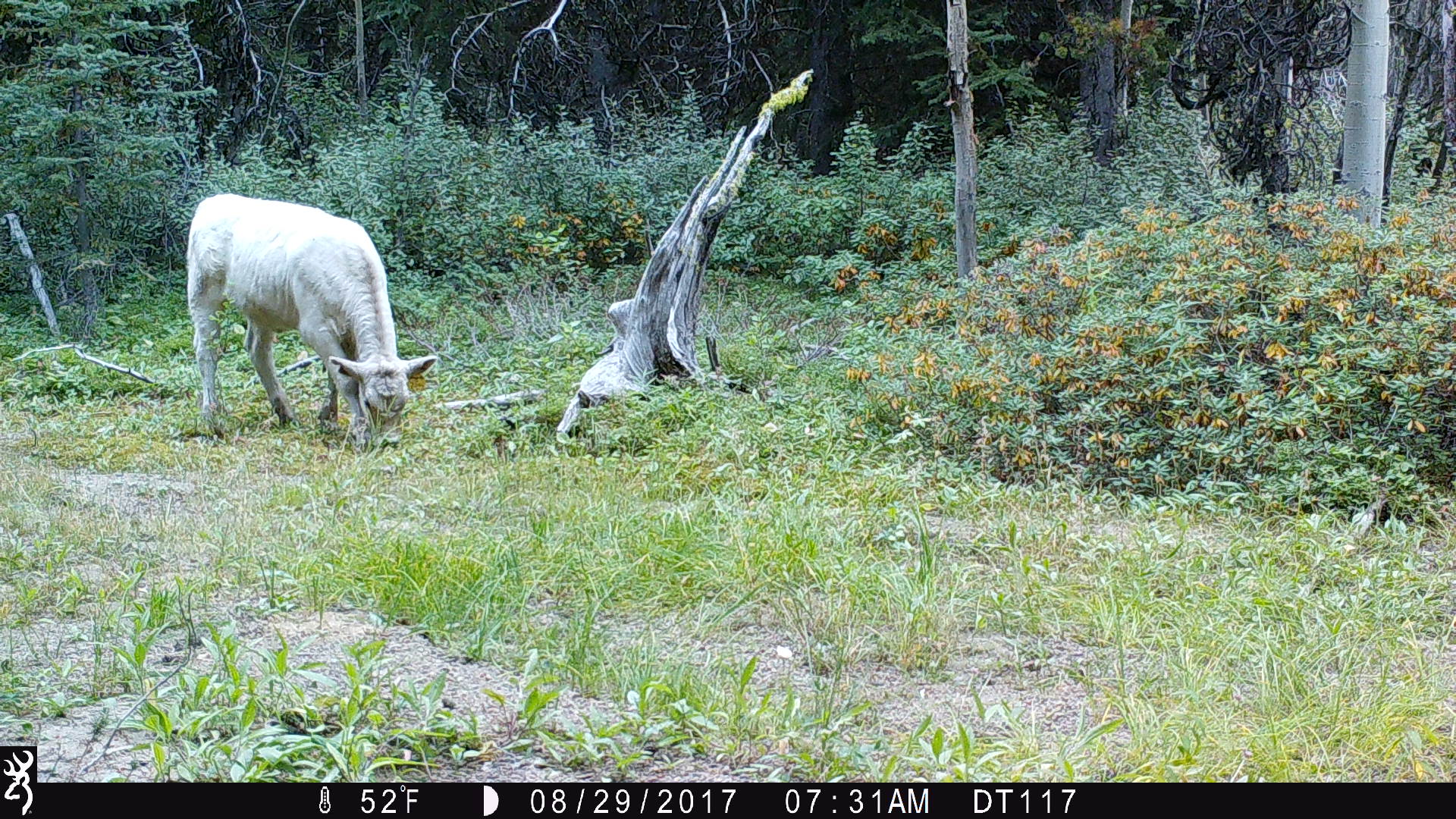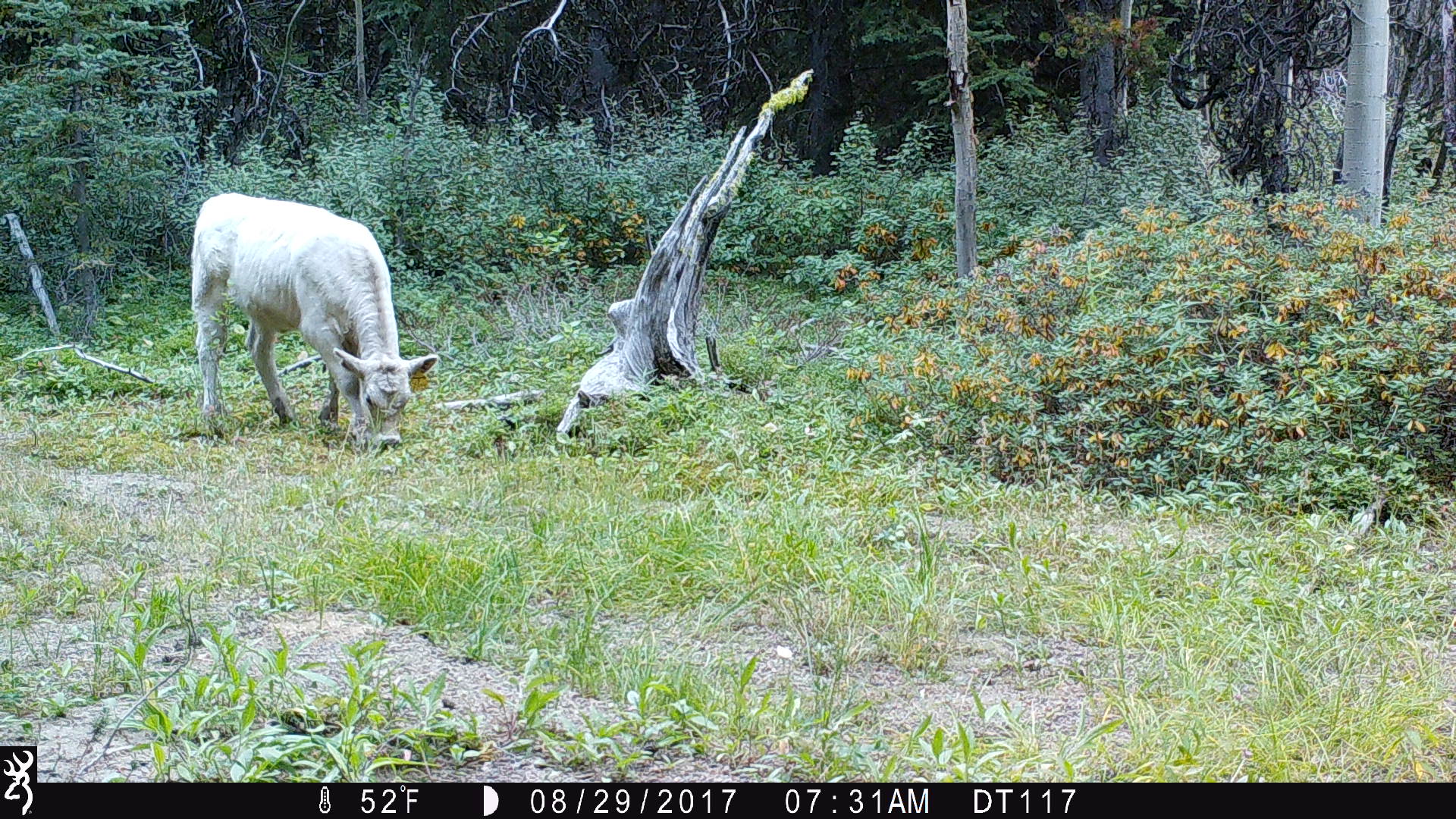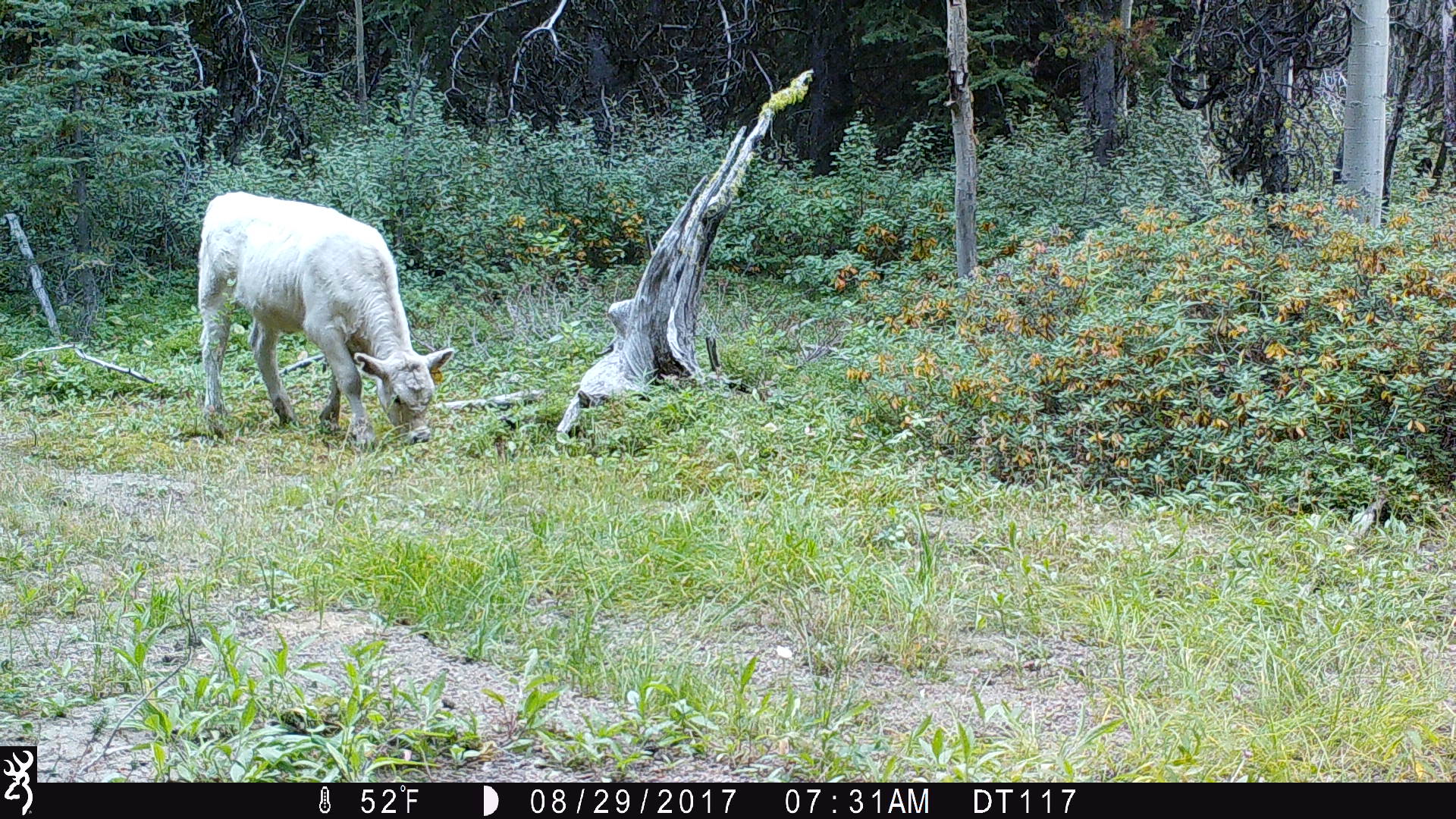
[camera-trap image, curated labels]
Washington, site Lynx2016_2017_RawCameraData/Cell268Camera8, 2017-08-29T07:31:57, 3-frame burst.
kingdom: Animalia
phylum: Chordata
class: Mammalia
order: Artiodactyla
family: Bovidae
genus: Bos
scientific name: Bos taurus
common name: domestic cattle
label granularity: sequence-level